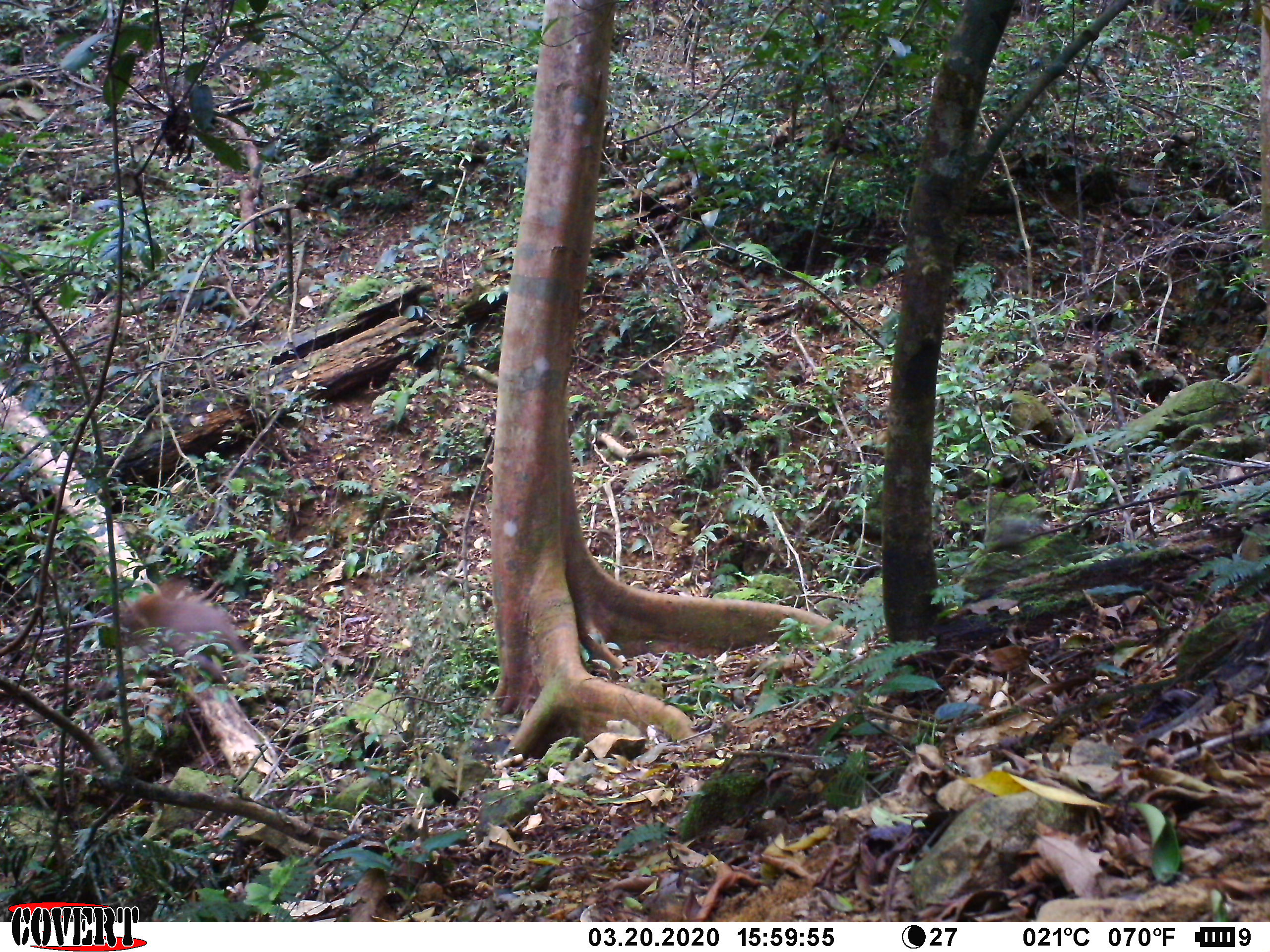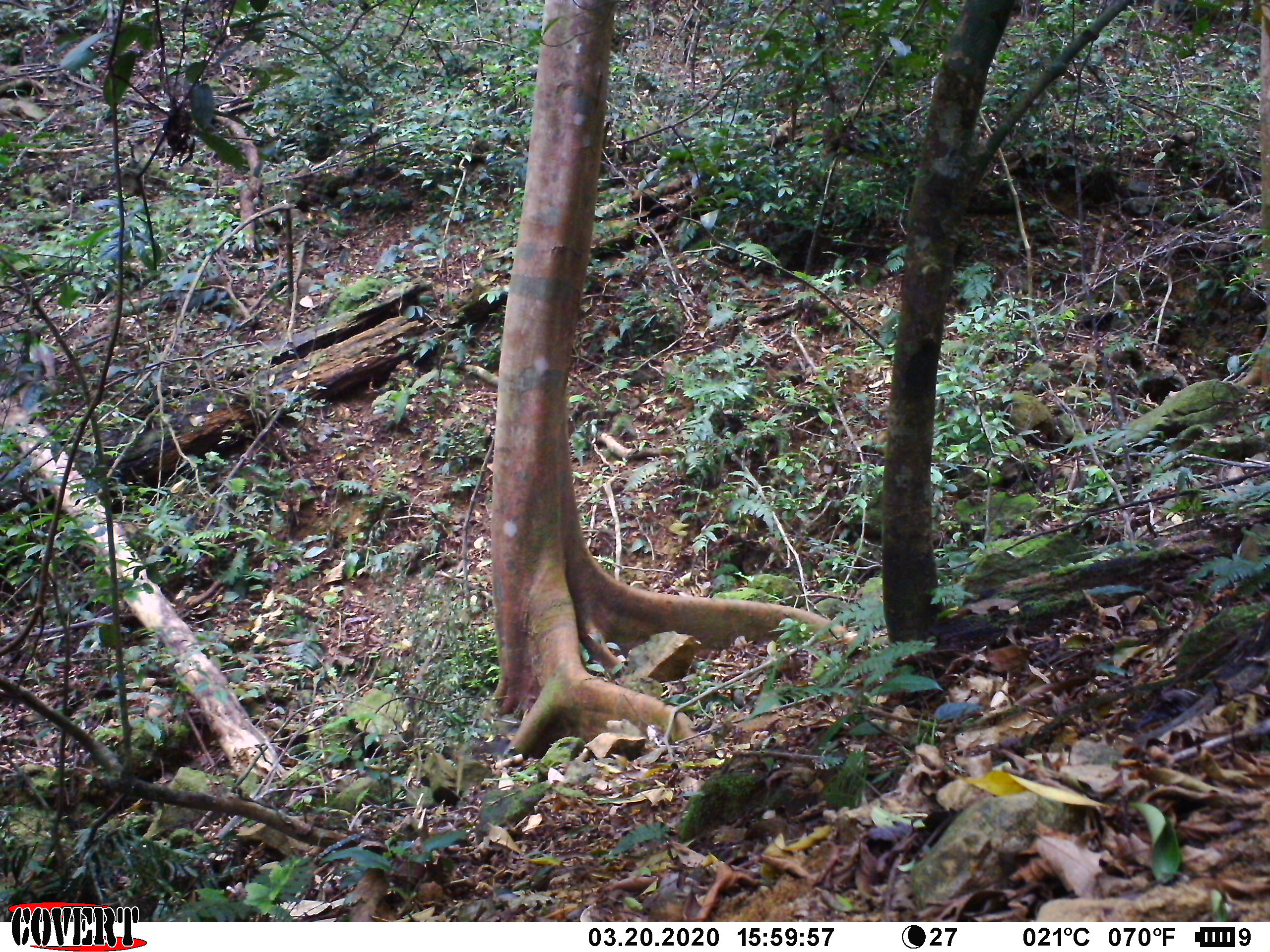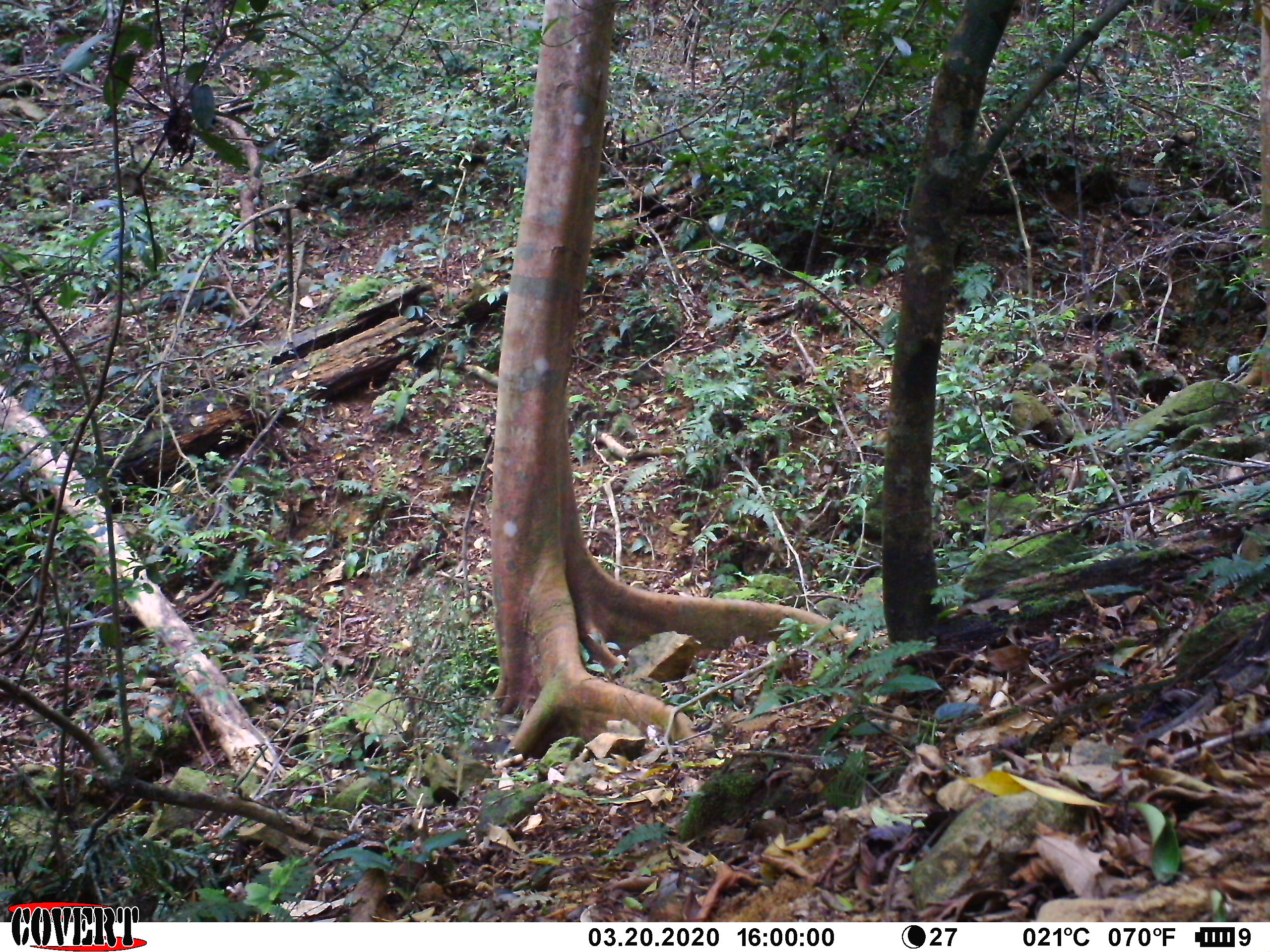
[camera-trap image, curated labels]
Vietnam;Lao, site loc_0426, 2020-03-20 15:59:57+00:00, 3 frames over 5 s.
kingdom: Animalia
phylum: Chordata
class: Mammalia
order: Primates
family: Cercopithecidae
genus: Macaca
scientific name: Macaca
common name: macaque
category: unidentified macaque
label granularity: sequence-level